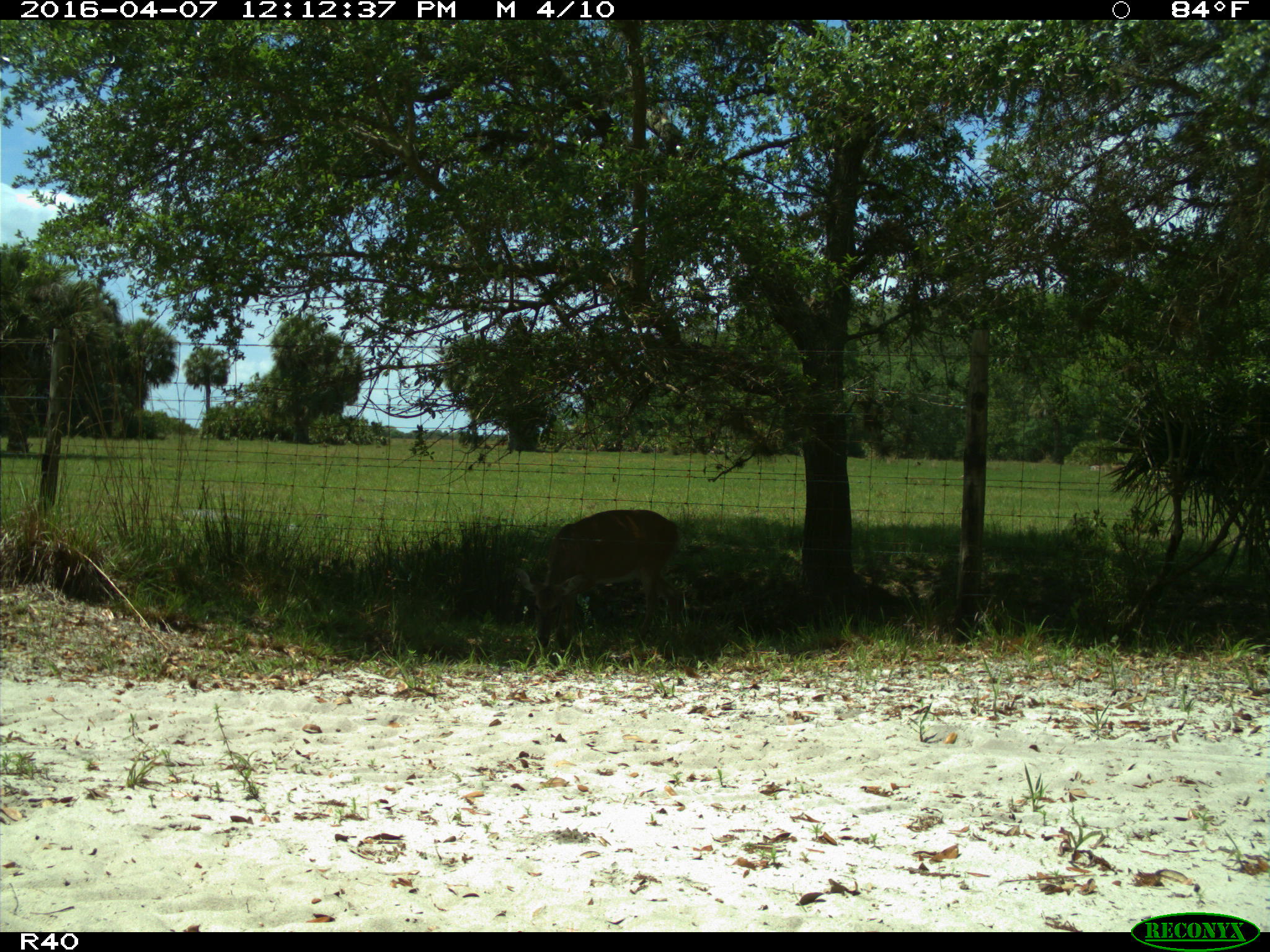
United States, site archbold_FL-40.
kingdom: Animalia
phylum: Chordata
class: Mammalia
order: Artiodactyla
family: Cervidae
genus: Odocoileus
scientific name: Odocoileus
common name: deer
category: unidentified deer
Unidentified deer (deer) (Odocoileus).